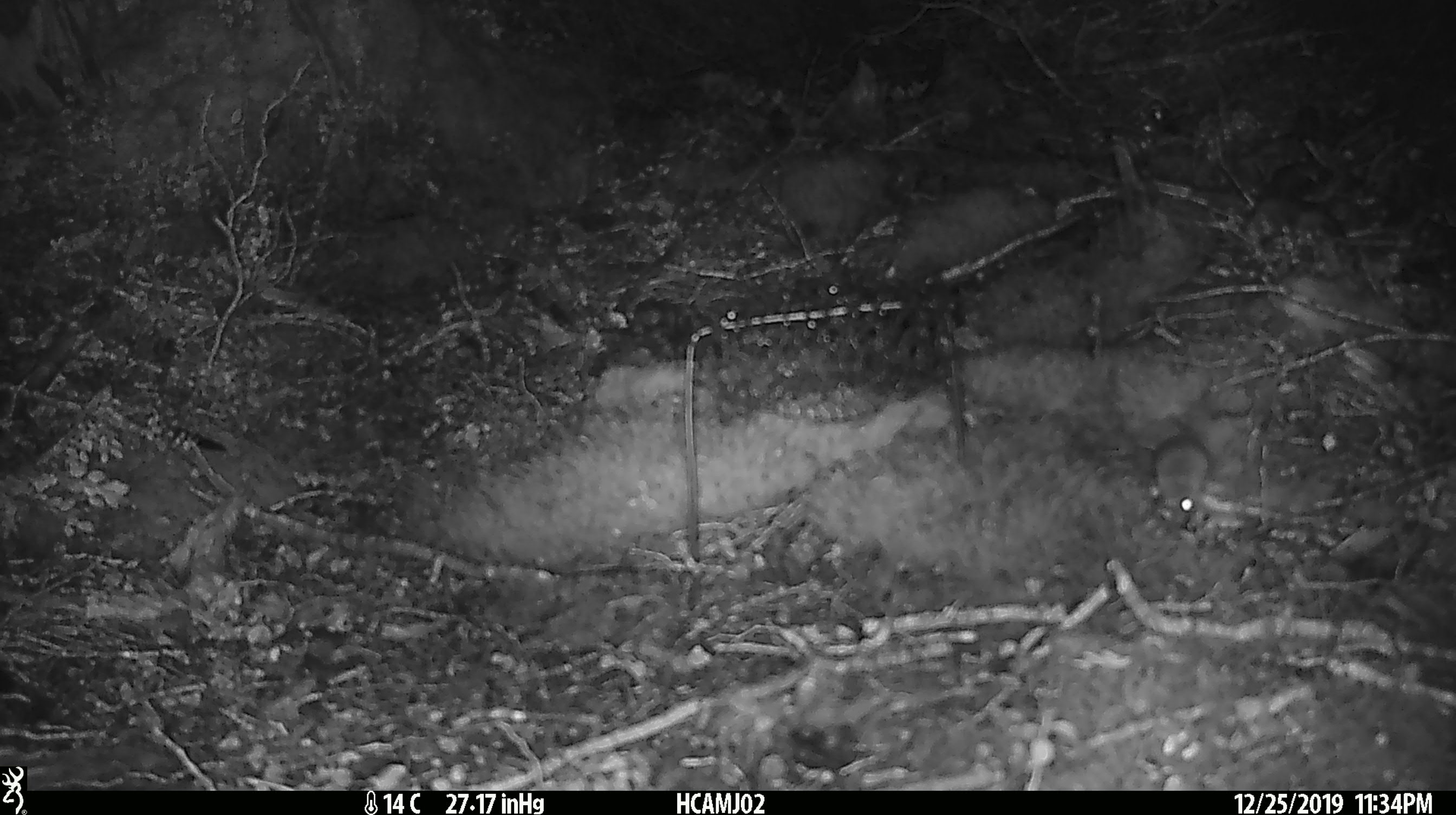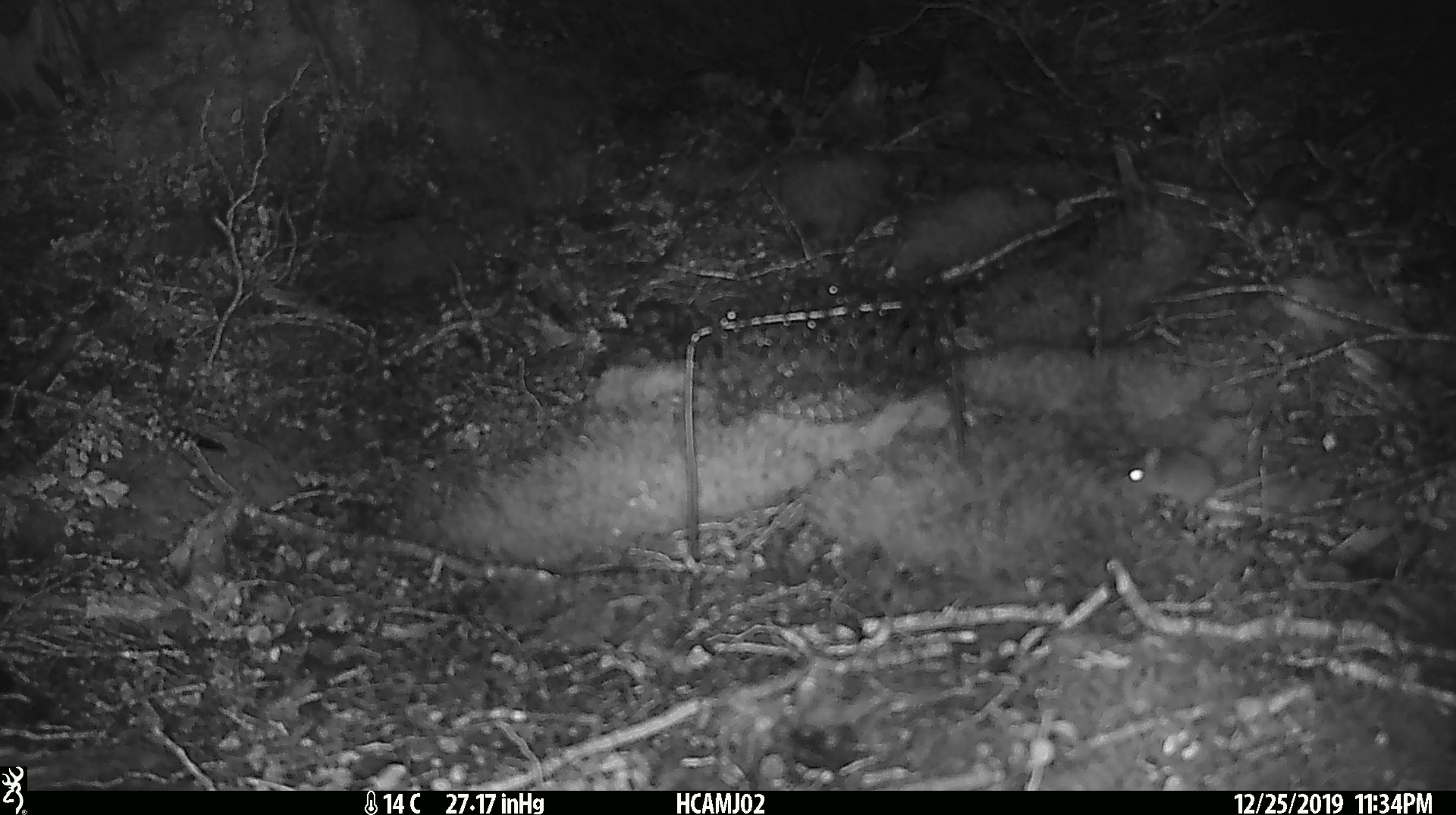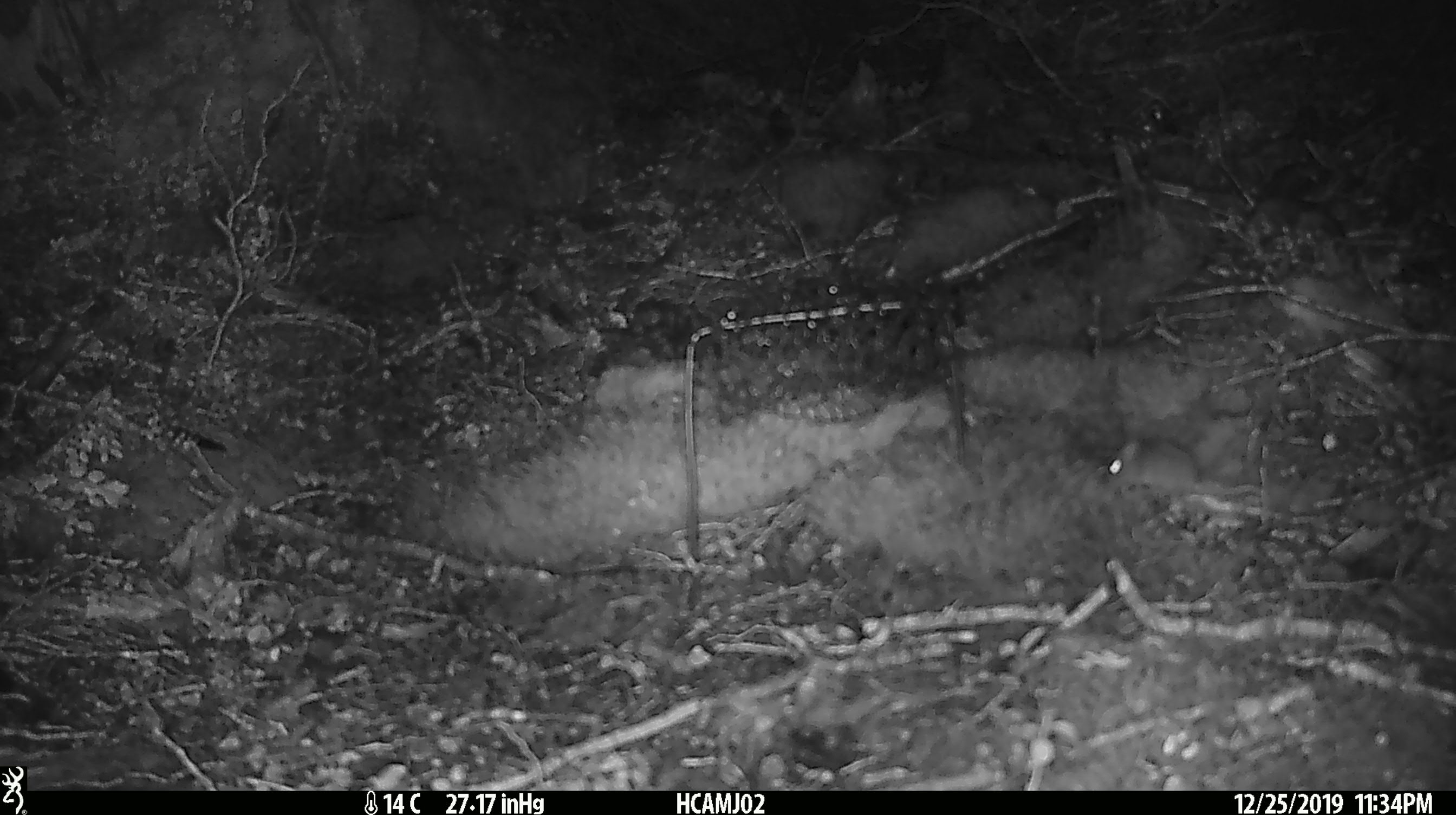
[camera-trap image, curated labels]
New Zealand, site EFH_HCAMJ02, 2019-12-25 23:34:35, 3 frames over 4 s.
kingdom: Animalia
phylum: Chordata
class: Mammalia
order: Rodentia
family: Muridae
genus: Mus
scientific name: Mus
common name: mouse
Mouse (Mus).